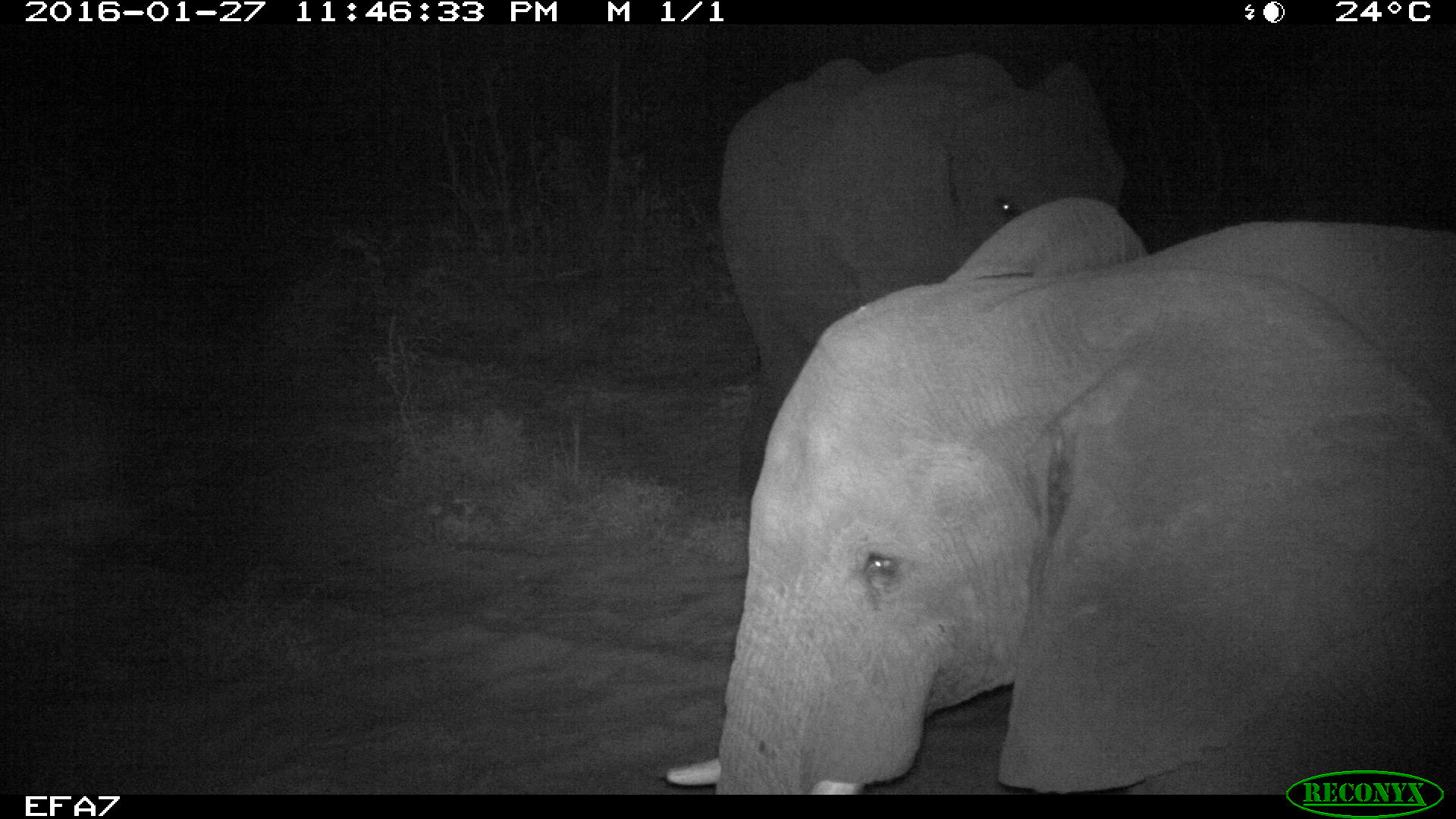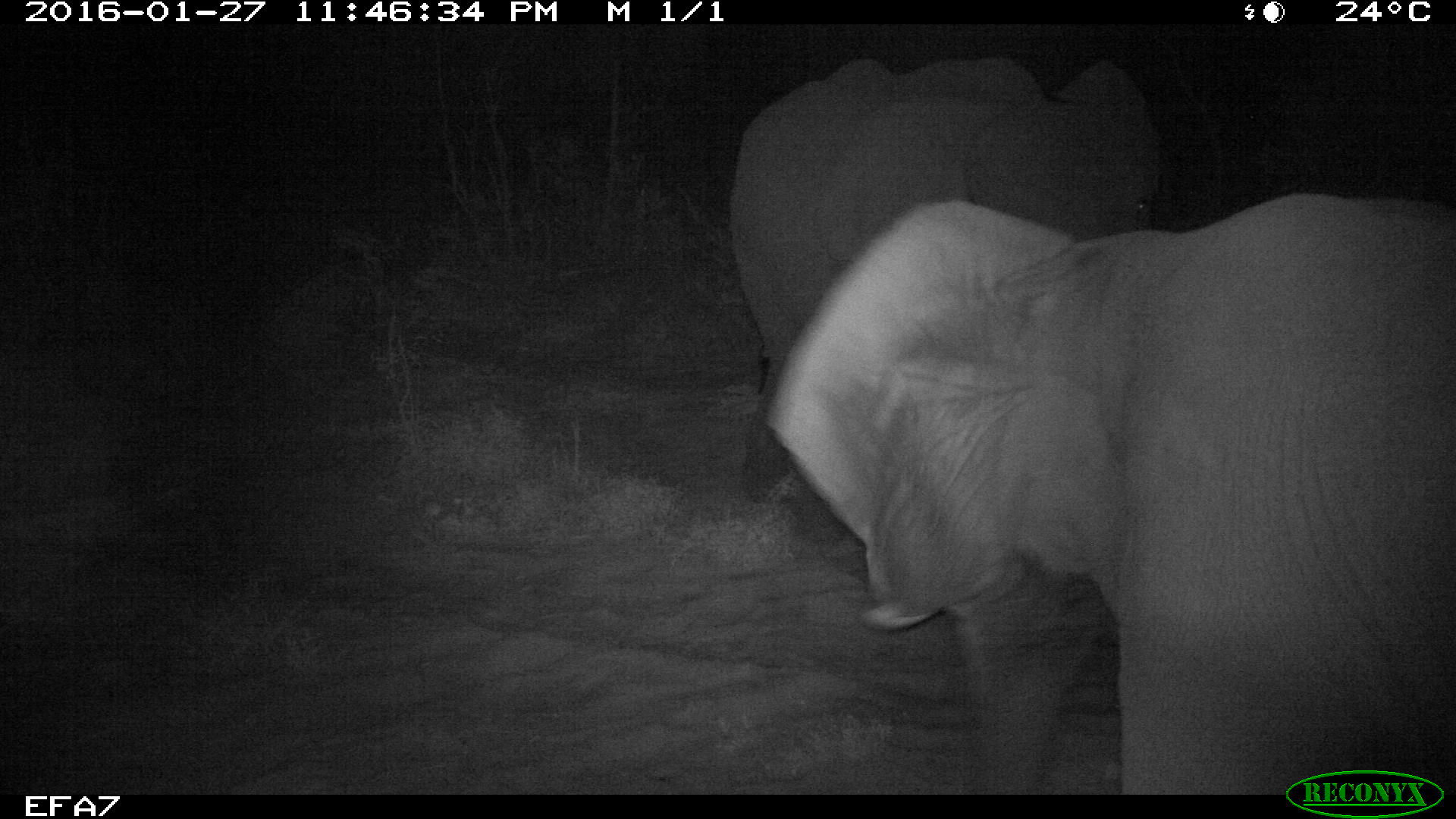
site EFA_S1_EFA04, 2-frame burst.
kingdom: Animalia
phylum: Chordata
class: Mammalia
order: Proboscidea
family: Elephantidae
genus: Loxodonta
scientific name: Loxodonta africana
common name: african bush elephant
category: elephant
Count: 3.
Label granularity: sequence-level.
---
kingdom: Animalia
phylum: Chordata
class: Mammalia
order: Carnivora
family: Herpestidae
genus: Suricata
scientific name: Suricata suricatta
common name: meerkat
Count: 3.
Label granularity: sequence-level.